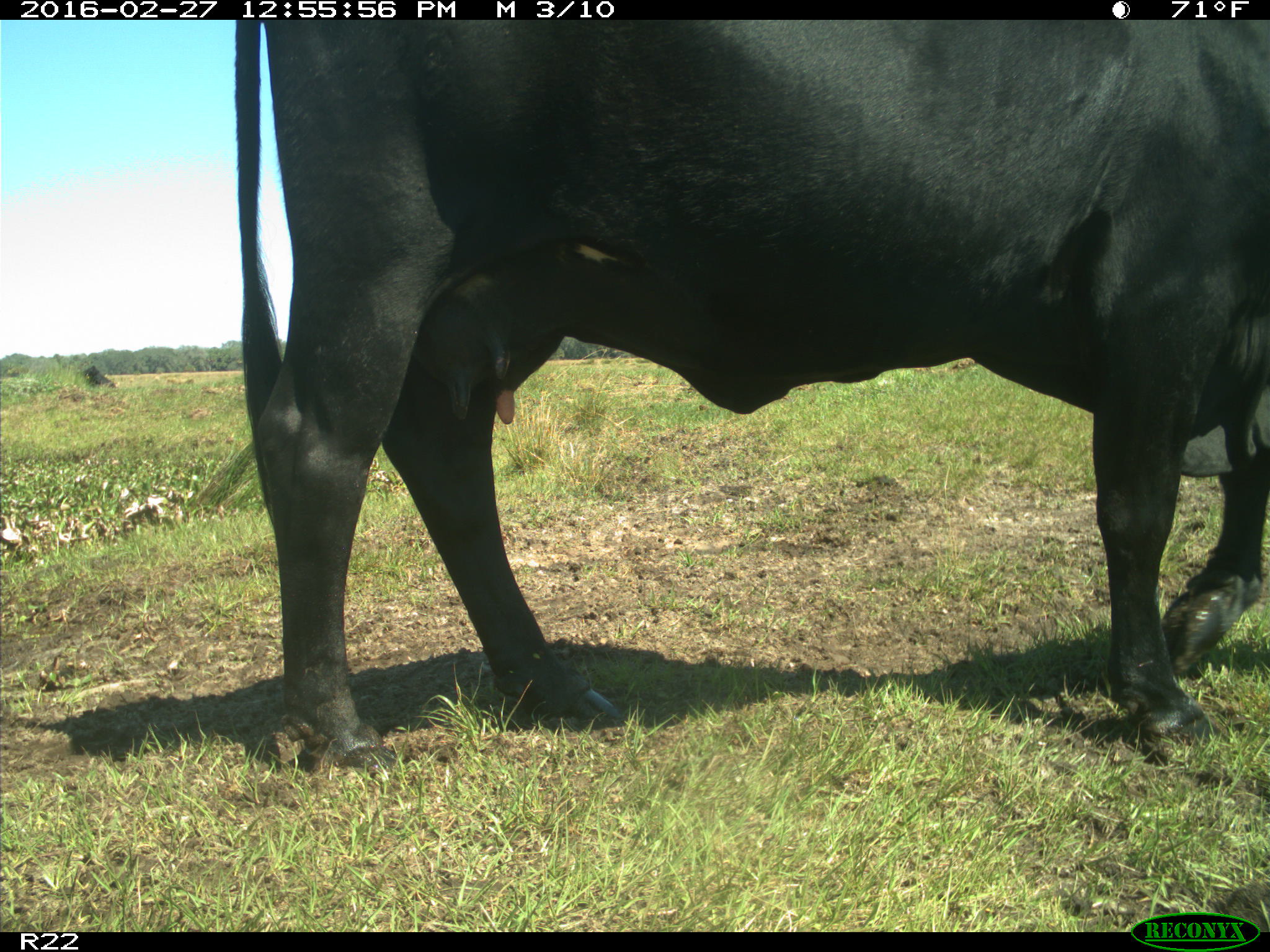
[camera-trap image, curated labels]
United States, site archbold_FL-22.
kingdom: Animalia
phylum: Chordata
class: Mammalia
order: Artiodactyla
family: Bovidae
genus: Bos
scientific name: Bos taurus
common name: domestic cow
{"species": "Bos taurus (domestic cow)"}